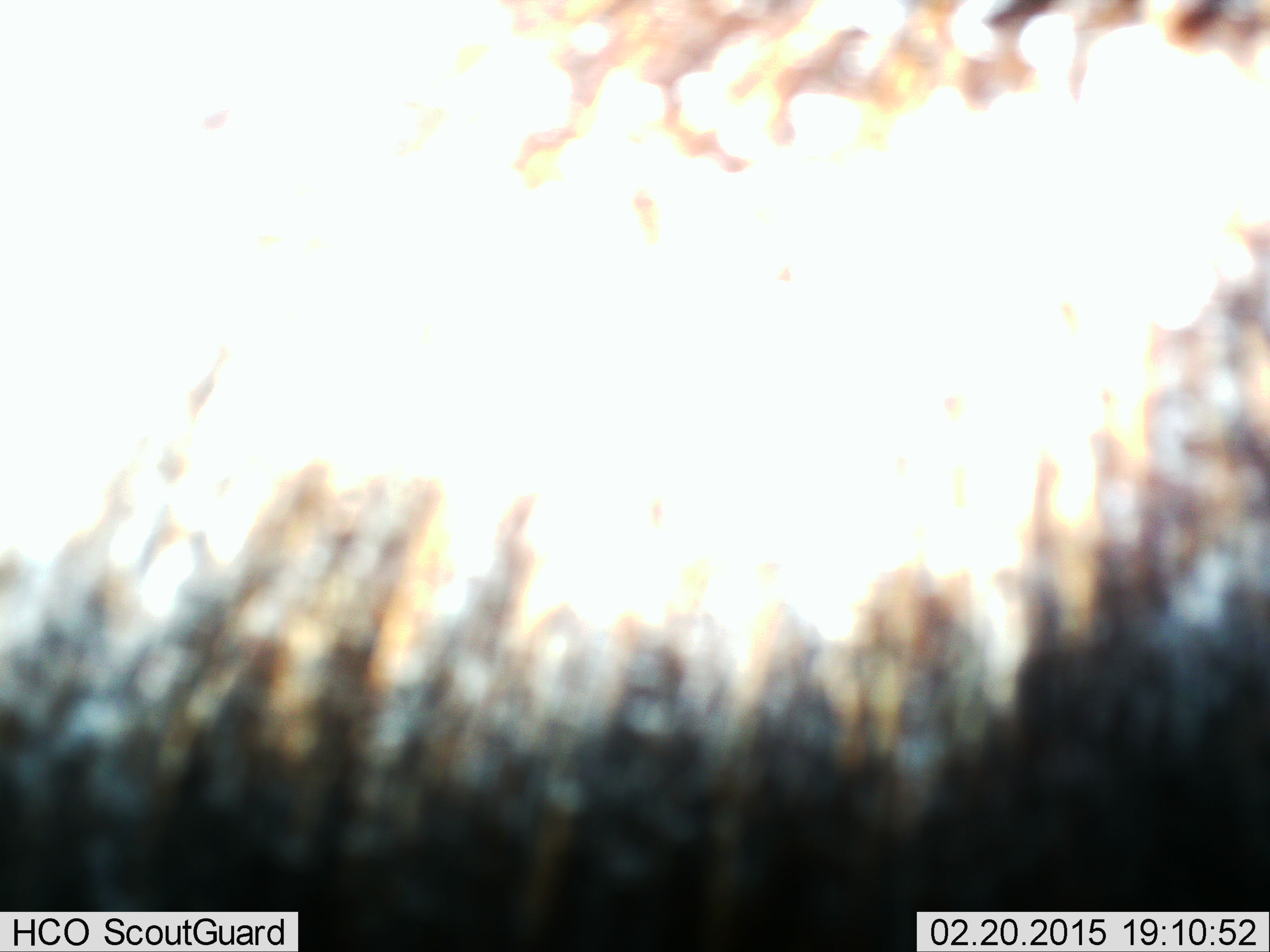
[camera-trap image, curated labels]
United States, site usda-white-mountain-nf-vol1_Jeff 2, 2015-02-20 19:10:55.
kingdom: Animalia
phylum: Chordata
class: Mammalia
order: Artiodactyla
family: Cervidae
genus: Alces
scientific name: Alces alces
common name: moose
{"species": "moose (Alces alces)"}